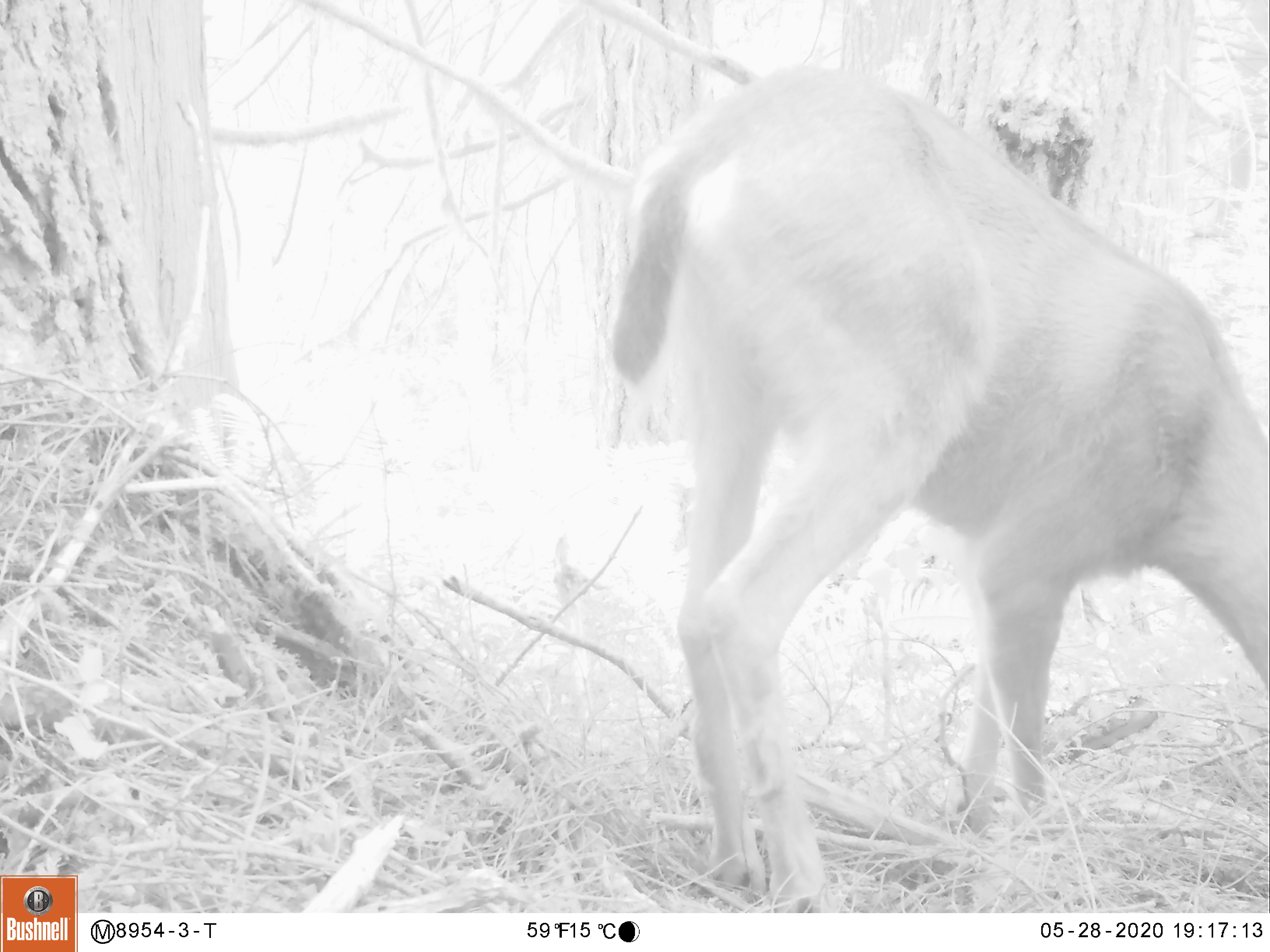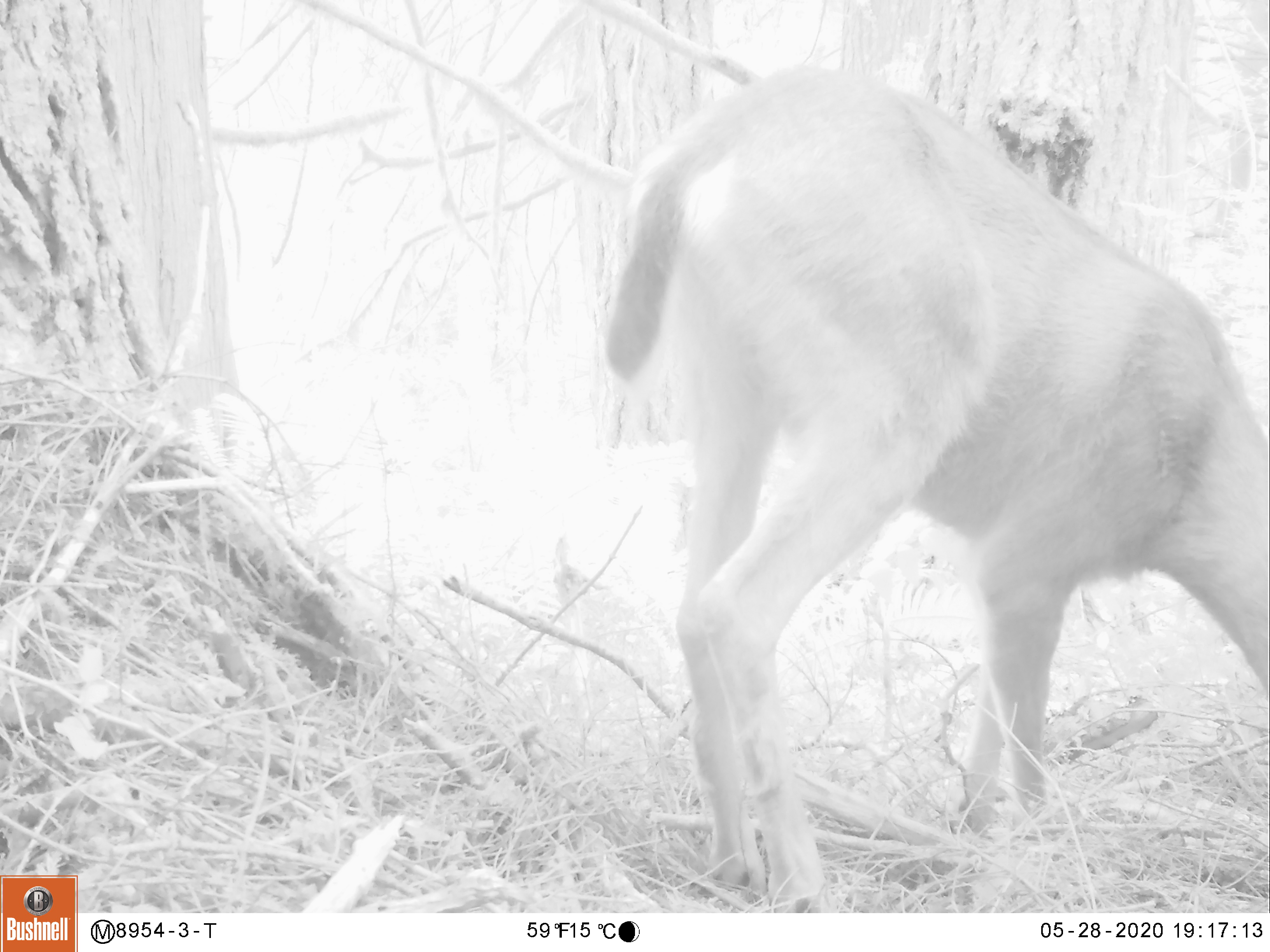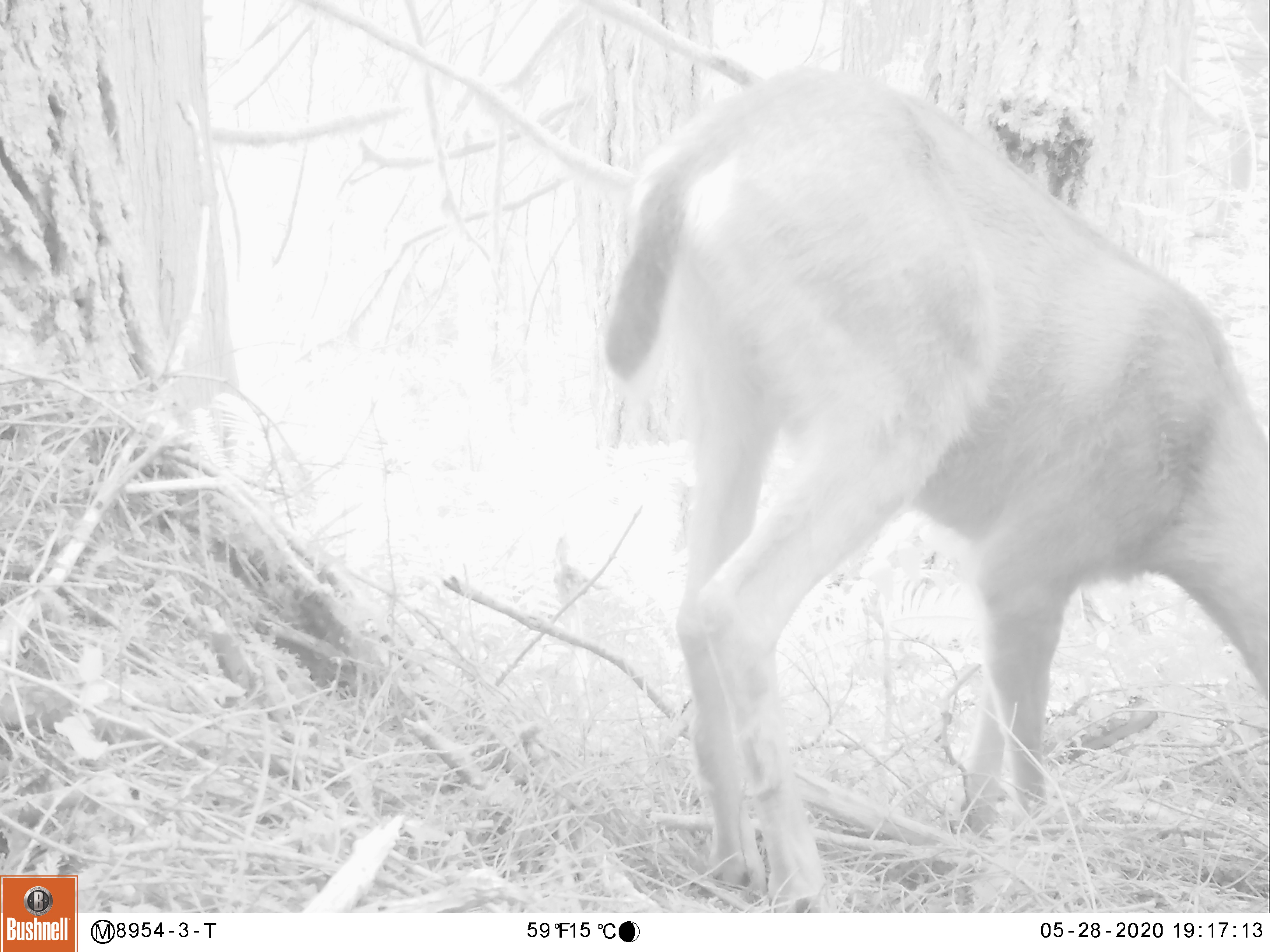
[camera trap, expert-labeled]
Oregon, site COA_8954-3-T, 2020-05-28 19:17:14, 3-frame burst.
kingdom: Animalia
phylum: Chordata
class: Mammalia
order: Artiodactyla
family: Cervidae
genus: Odocoileus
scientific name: Odocoileus hemionus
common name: black-tailed deer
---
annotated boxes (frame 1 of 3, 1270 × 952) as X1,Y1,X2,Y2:
black-tailed deer: 594,60,1259,906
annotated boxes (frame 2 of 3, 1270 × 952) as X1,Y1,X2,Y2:
black-tailed deer: 591,49,1259,906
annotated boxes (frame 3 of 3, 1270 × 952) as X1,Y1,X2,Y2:
black-tailed deer: 607,65,1259,909